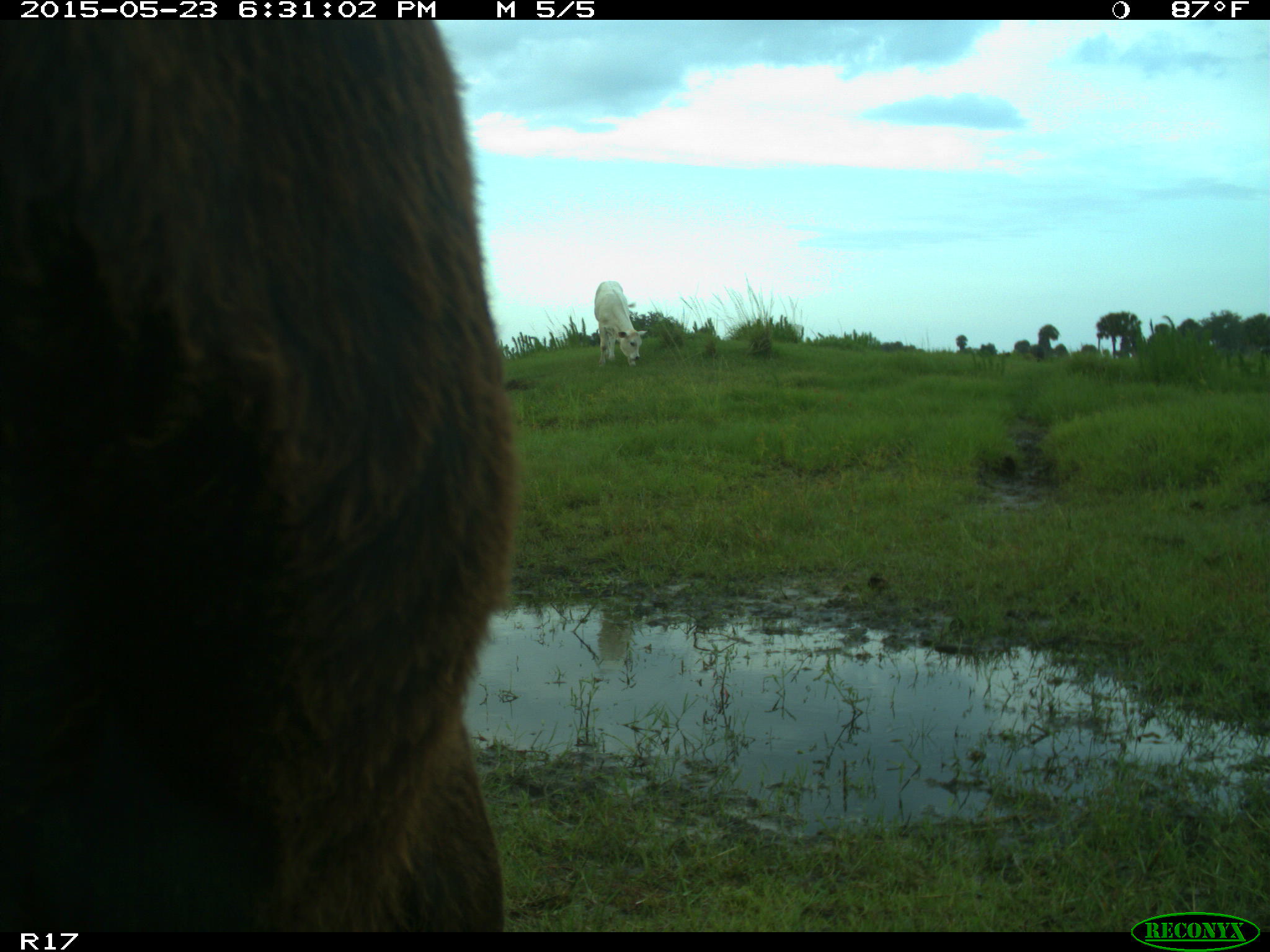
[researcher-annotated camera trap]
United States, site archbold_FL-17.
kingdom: Animalia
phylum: Chordata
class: Mammalia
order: Artiodactyla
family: Bovidae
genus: Bos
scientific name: Bos taurus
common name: domestic cow